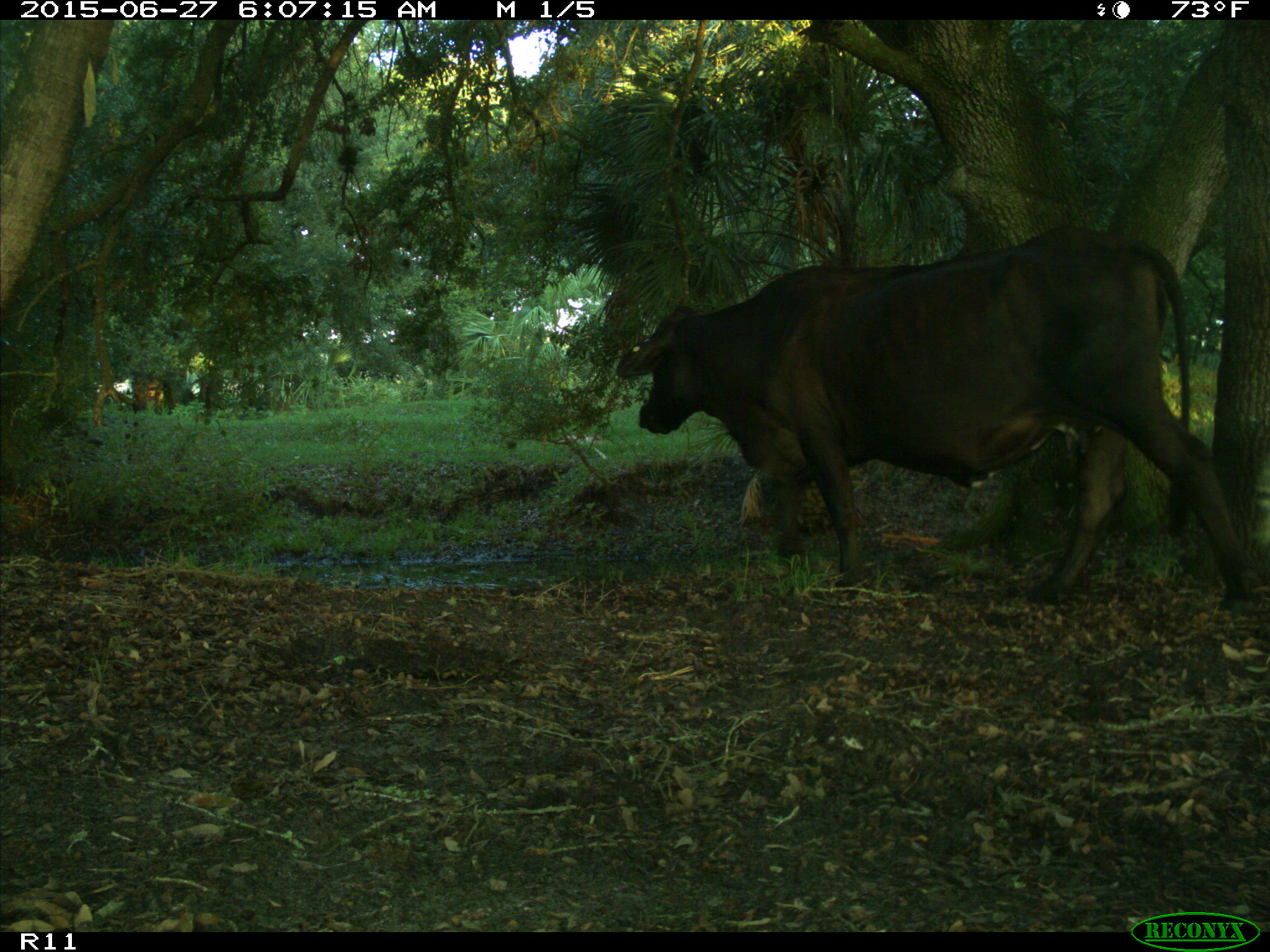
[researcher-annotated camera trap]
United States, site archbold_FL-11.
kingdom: Animalia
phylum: Chordata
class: Mammalia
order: Artiodactyla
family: Bovidae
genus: Bos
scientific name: Bos taurus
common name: domestic cow